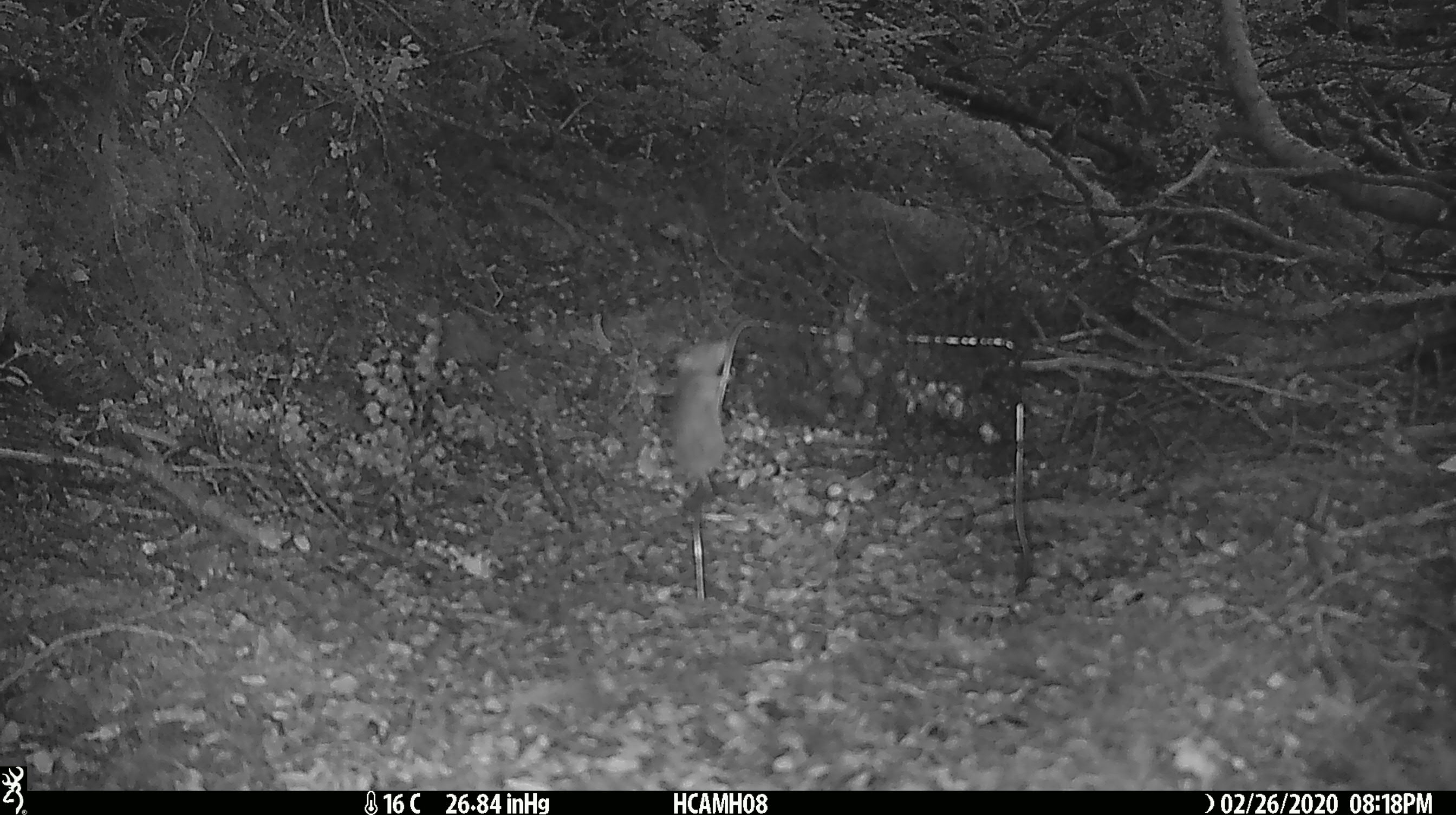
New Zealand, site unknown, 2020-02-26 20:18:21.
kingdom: Animalia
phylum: Chordata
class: Mammalia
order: Rodentia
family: Muridae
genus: Mus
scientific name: Mus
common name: mouse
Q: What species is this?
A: Mouse (Mus).